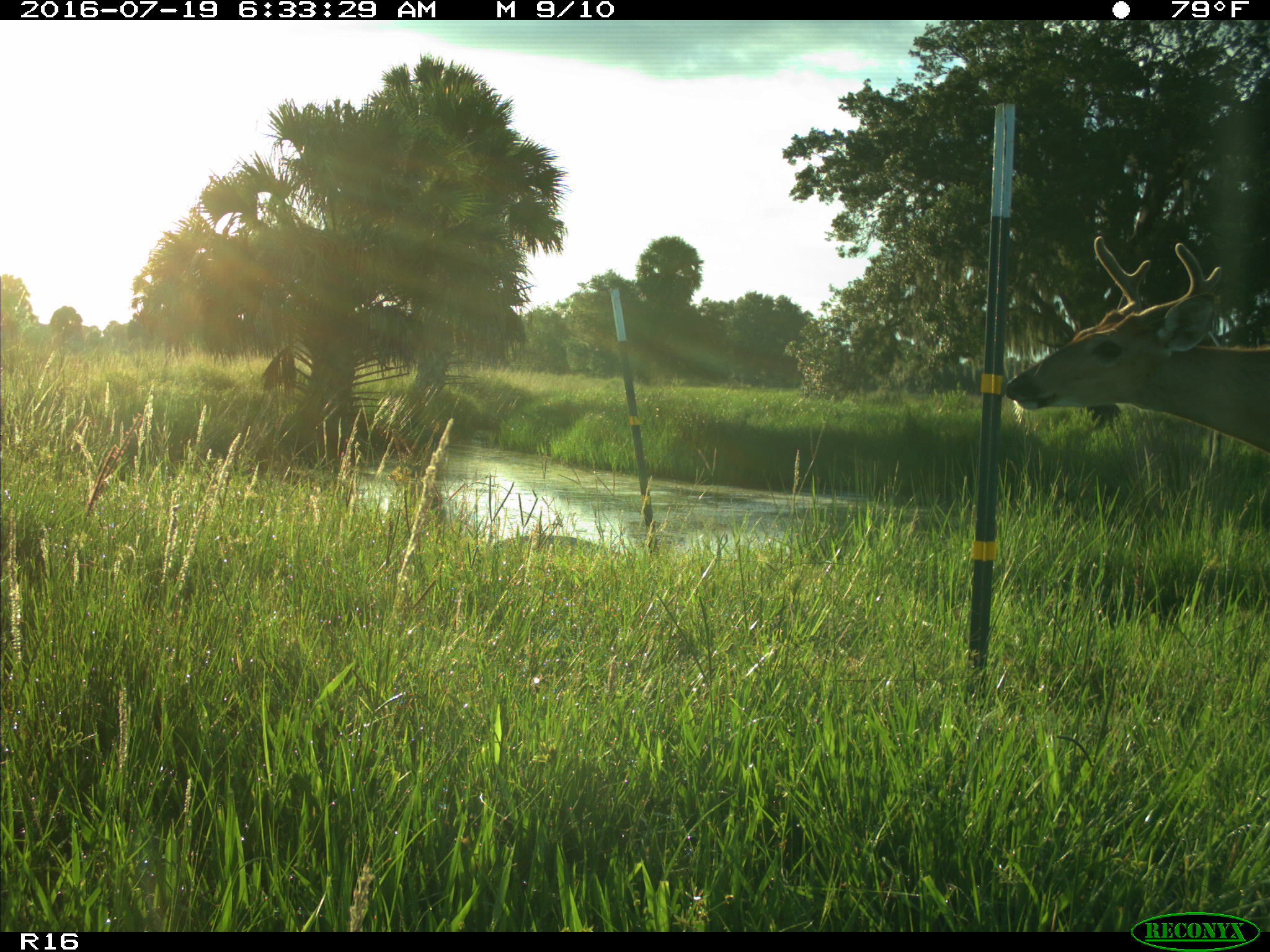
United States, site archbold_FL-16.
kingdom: Animalia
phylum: Chordata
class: Mammalia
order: Artiodactyla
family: Cervidae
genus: Odocoileus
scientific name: Odocoileus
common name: deer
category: unidentified deer